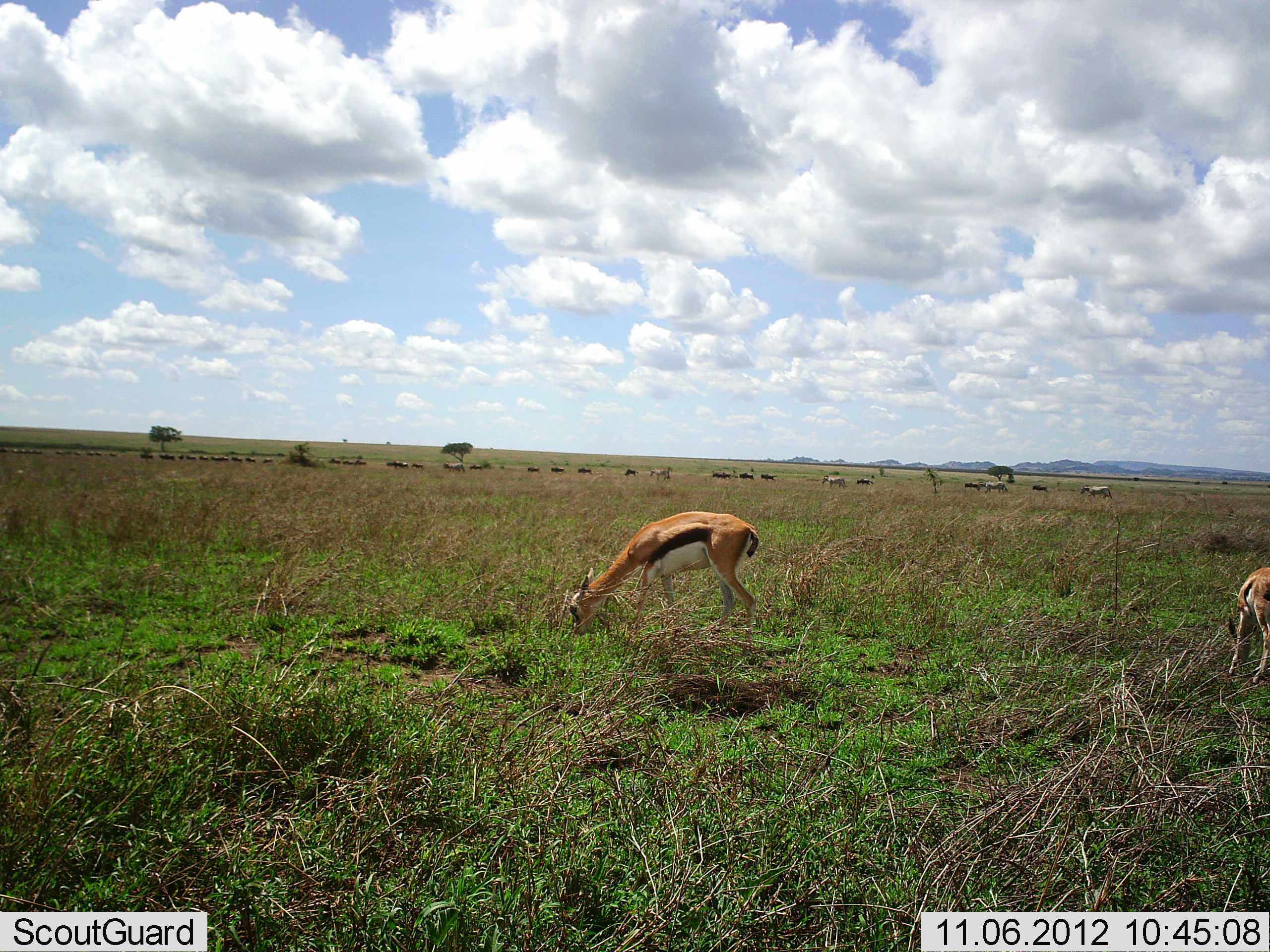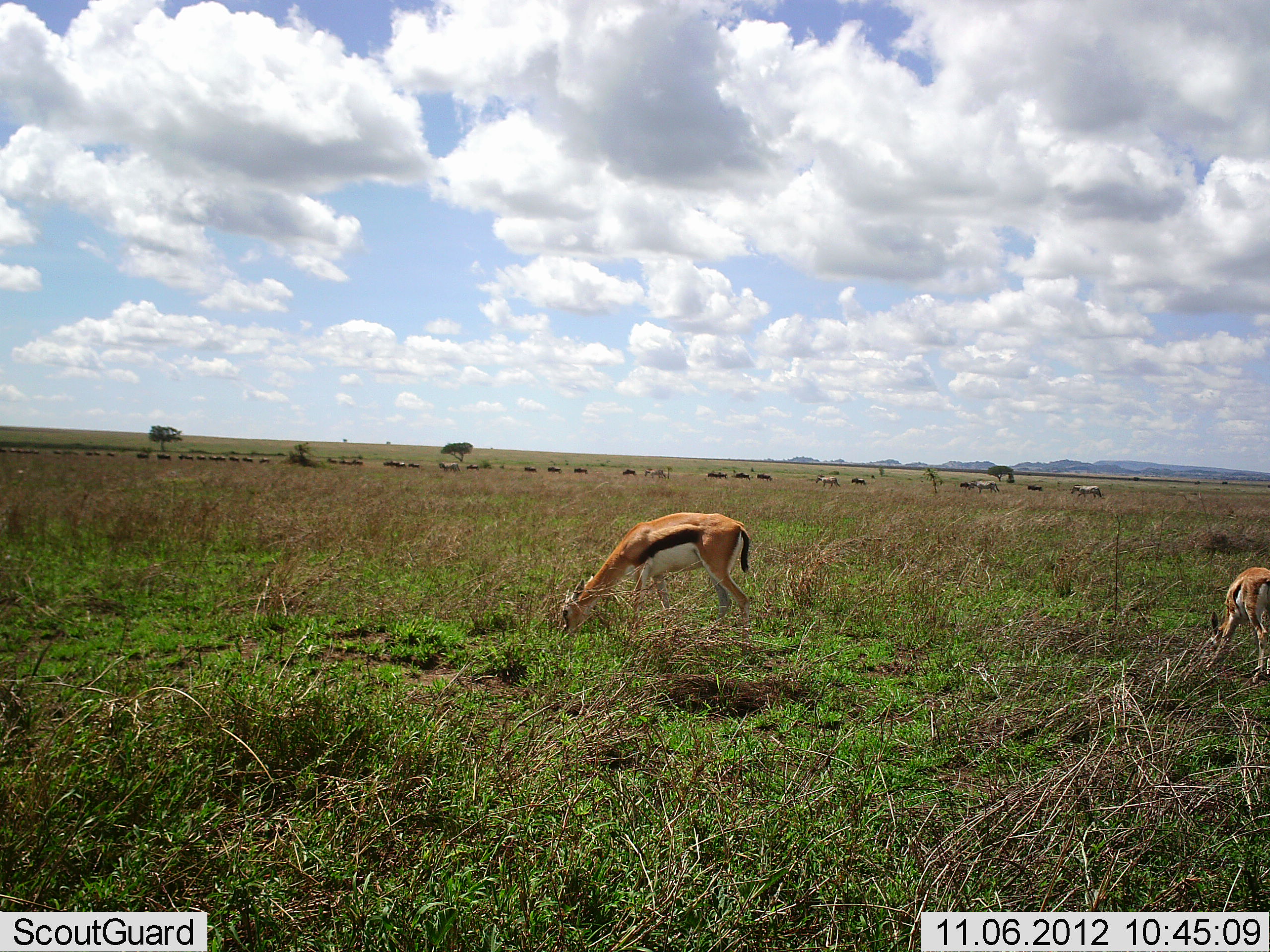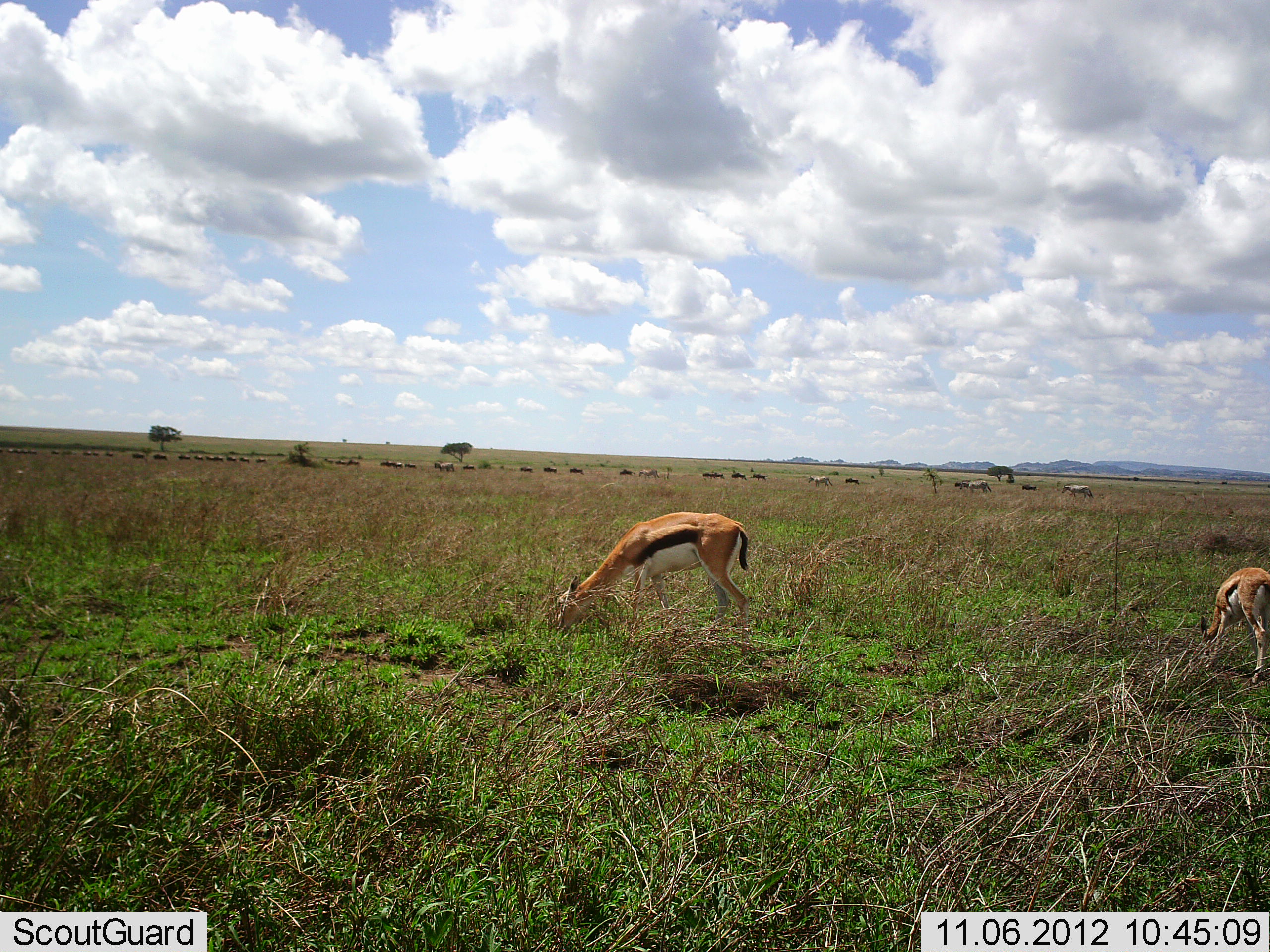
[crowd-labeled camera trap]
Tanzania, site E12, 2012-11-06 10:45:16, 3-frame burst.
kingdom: Animalia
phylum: Chordata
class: Mammalia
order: Artiodactyla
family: Bovidae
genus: Eudorcas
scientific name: Eudorcas thomsonii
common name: thomson's gazelle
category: gazellethomsons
Gazellethomsons (thomson's gazelle) (Eudorcas thomsonii), count 2. Behavior (volunteer vote fractions): standing 28%, resting 0%, moving 4%, interacting 0%. Young present (vote fraction): 0%. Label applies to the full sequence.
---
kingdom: Animalia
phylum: Chordata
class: Mammalia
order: Perissodactyla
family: Equidae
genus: Equus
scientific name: Equus quagga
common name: plains zebra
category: zebra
Zebra (plains zebra) (Equus quagga), count 4. Behavior (volunteer vote fractions): standing 17%, resting 0%, moving 92%, interacting 0%. Young present (vote fraction): 0%. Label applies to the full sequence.